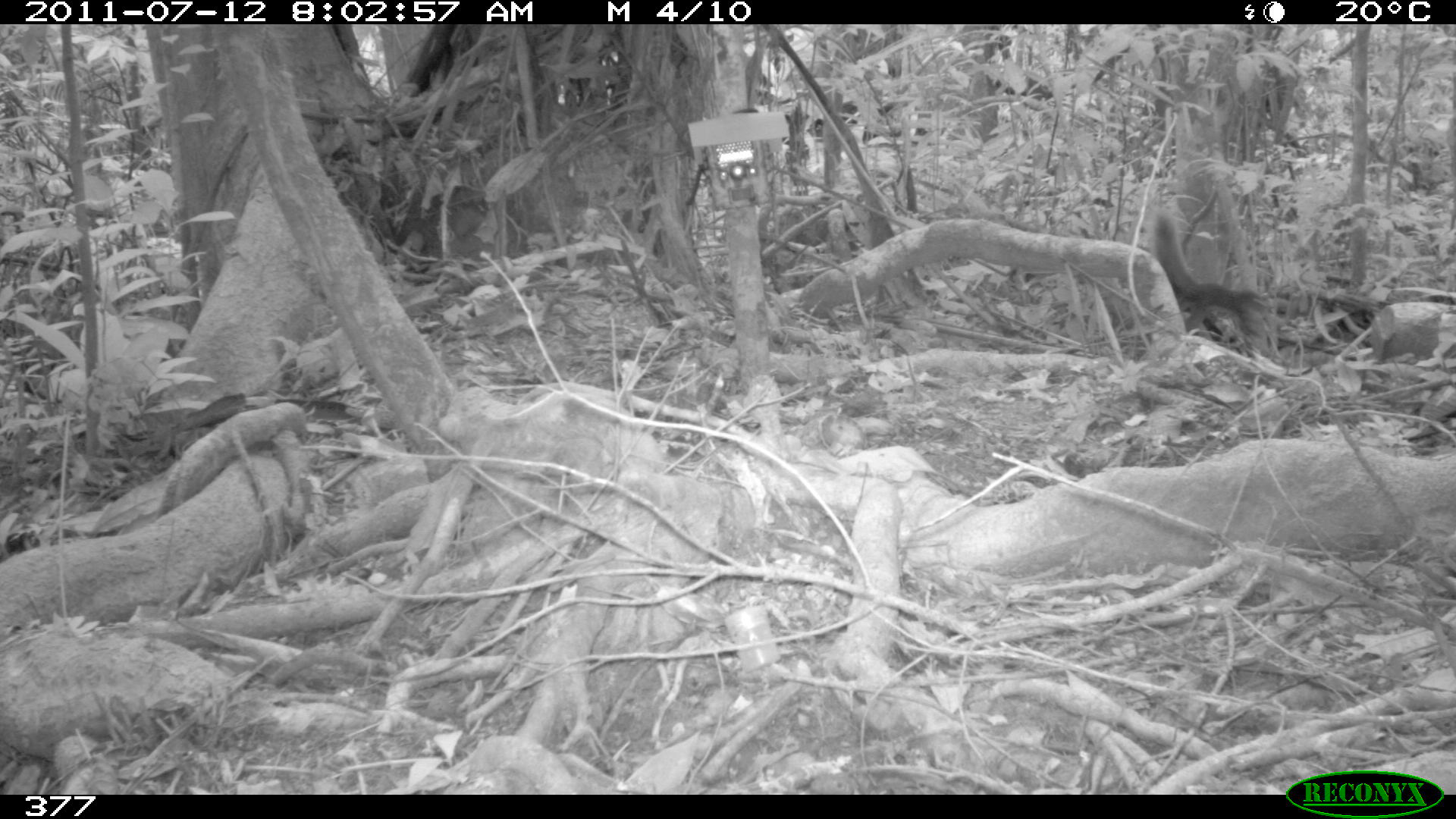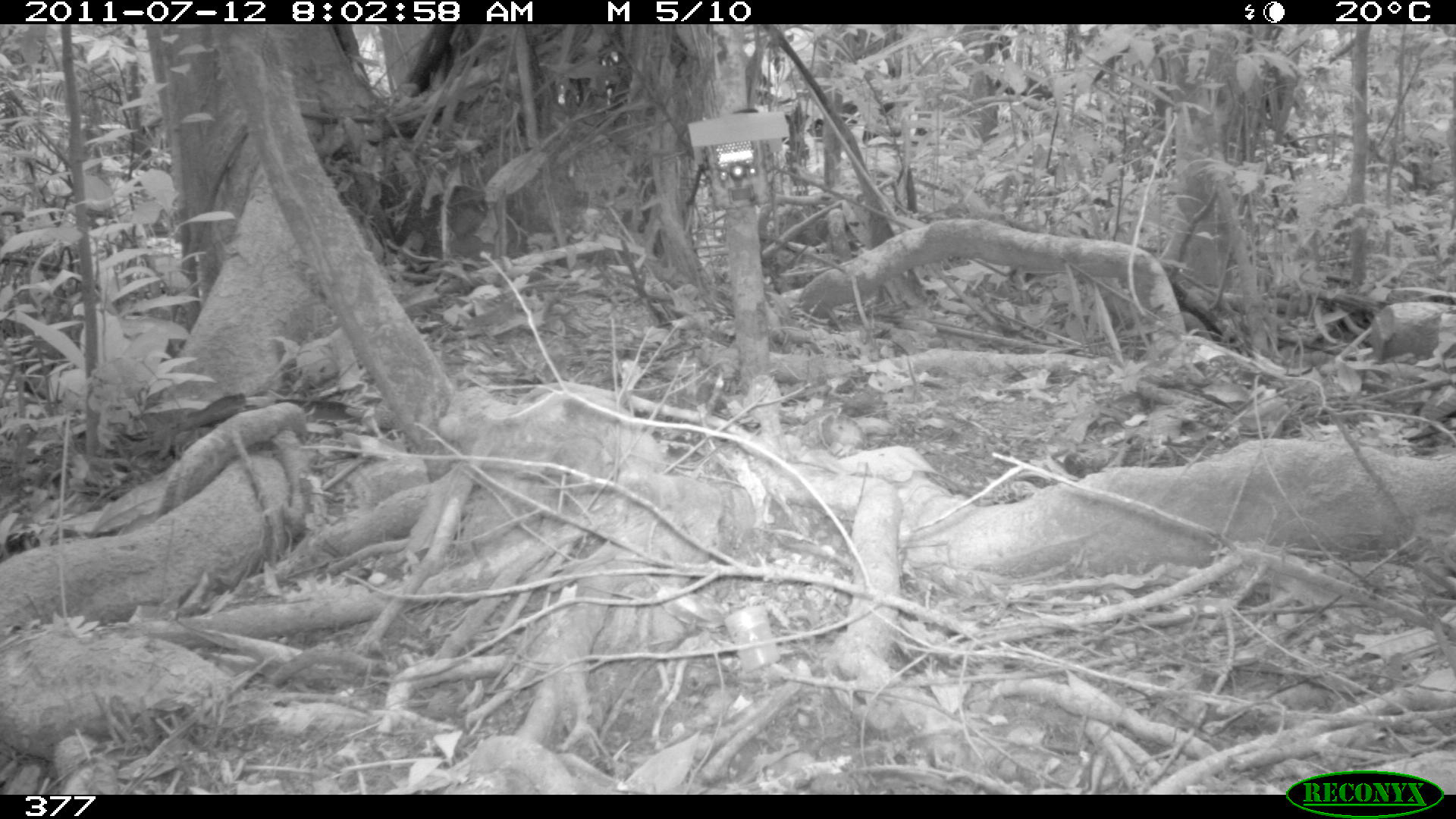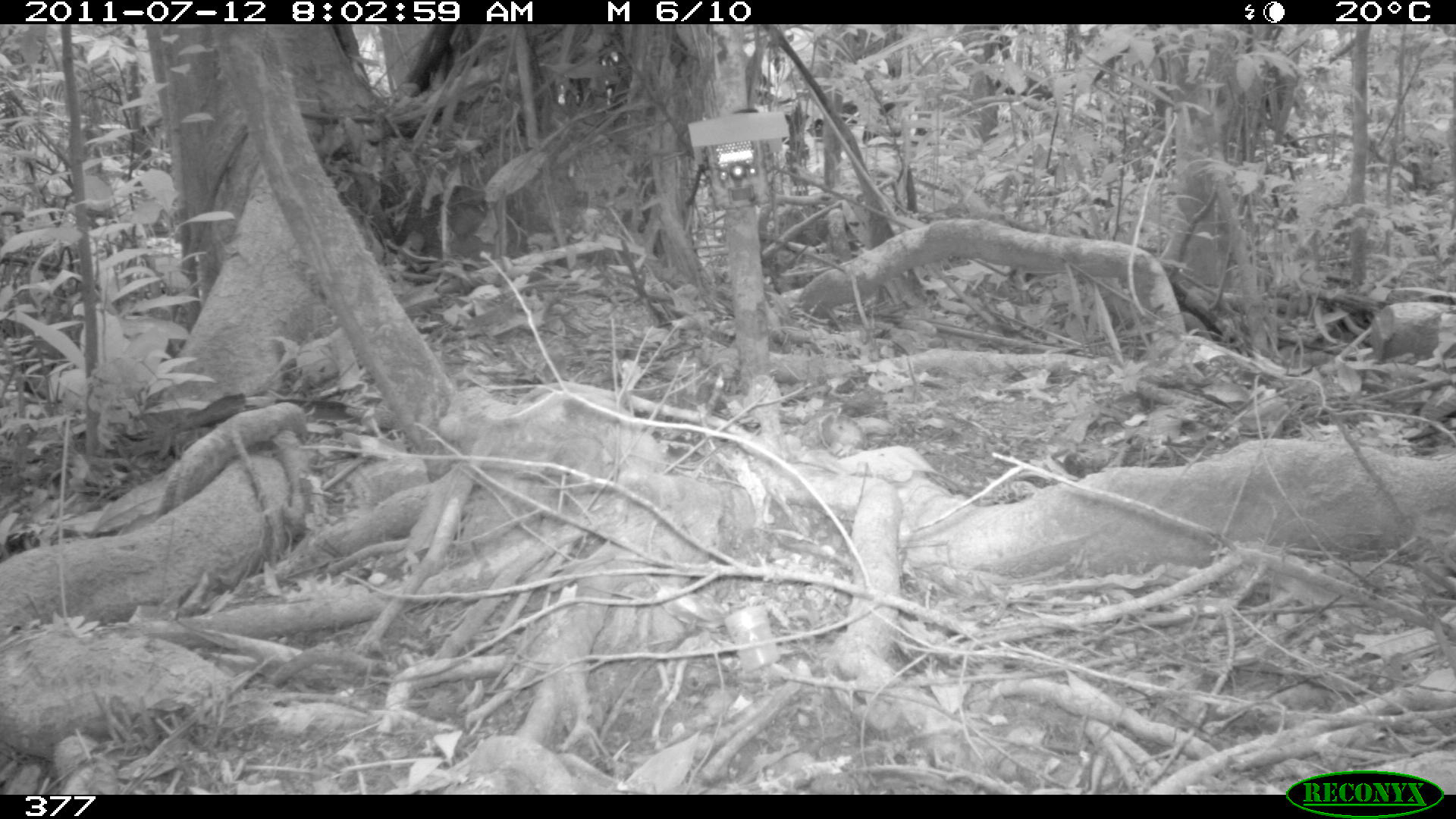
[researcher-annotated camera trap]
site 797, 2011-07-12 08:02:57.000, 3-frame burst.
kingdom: Animalia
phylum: Chordata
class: Mammalia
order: Rodentia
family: Sciuridae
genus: Sciurus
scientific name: Sciurus spadiceus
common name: southern amazon red squirrel